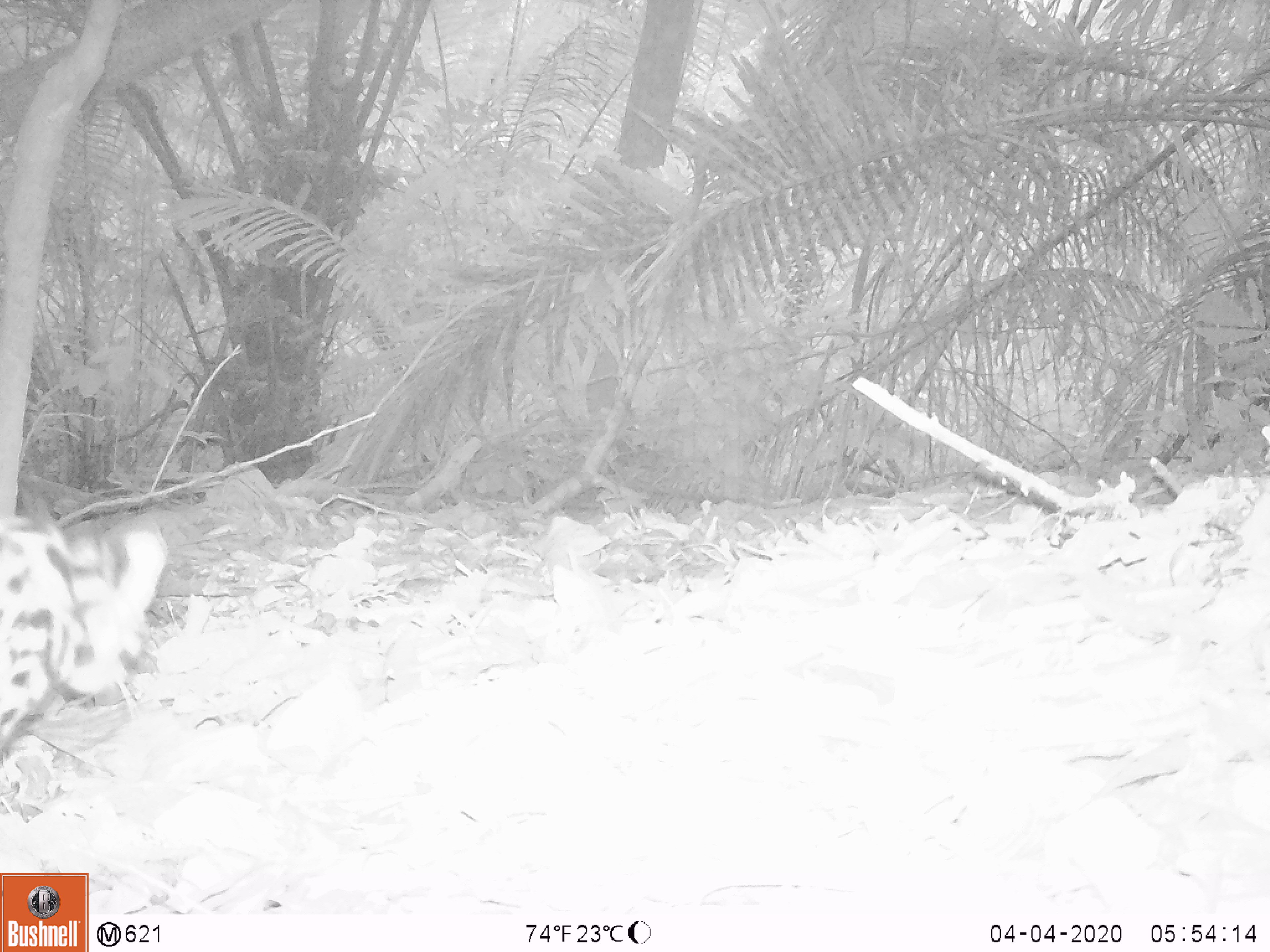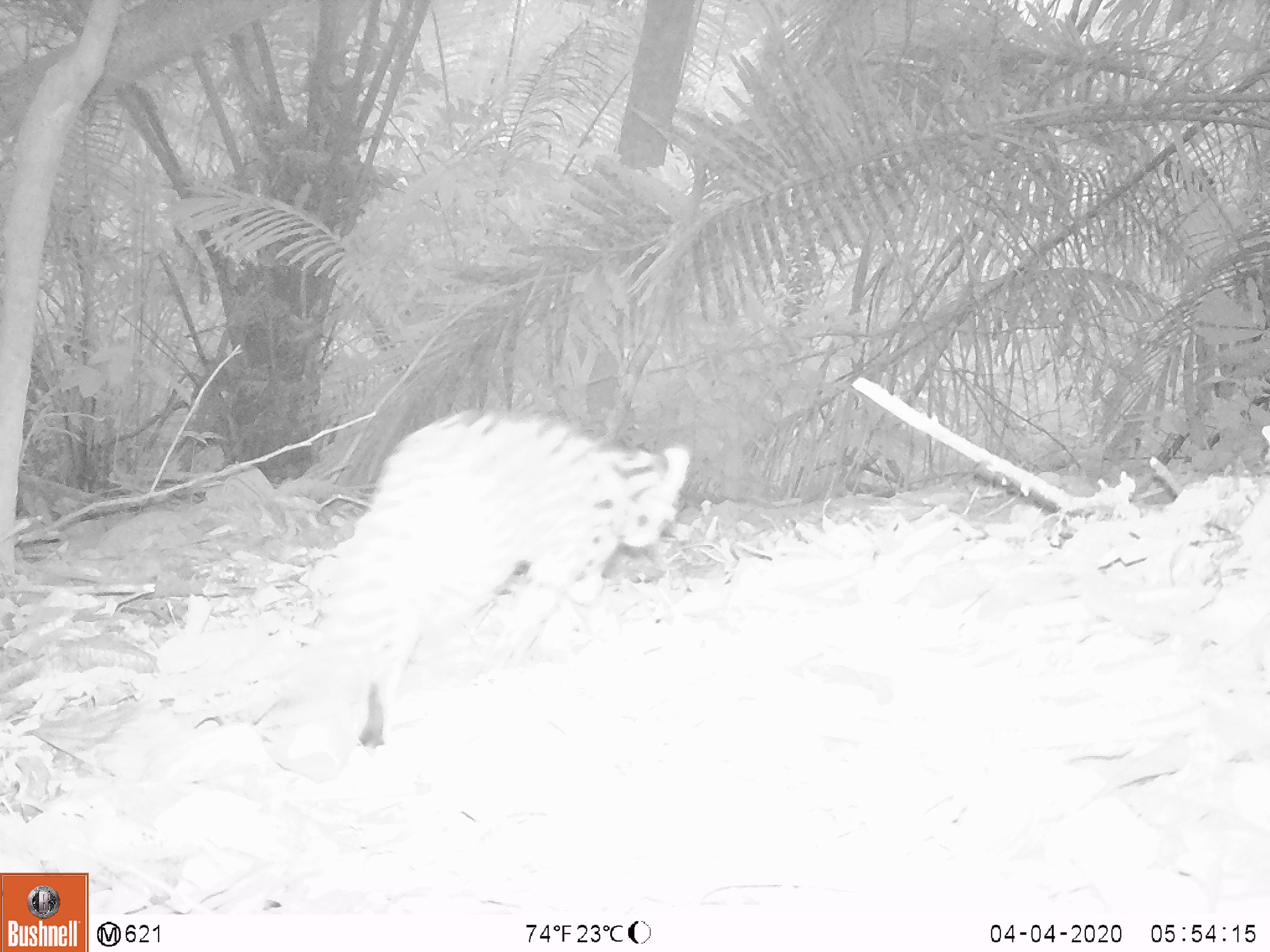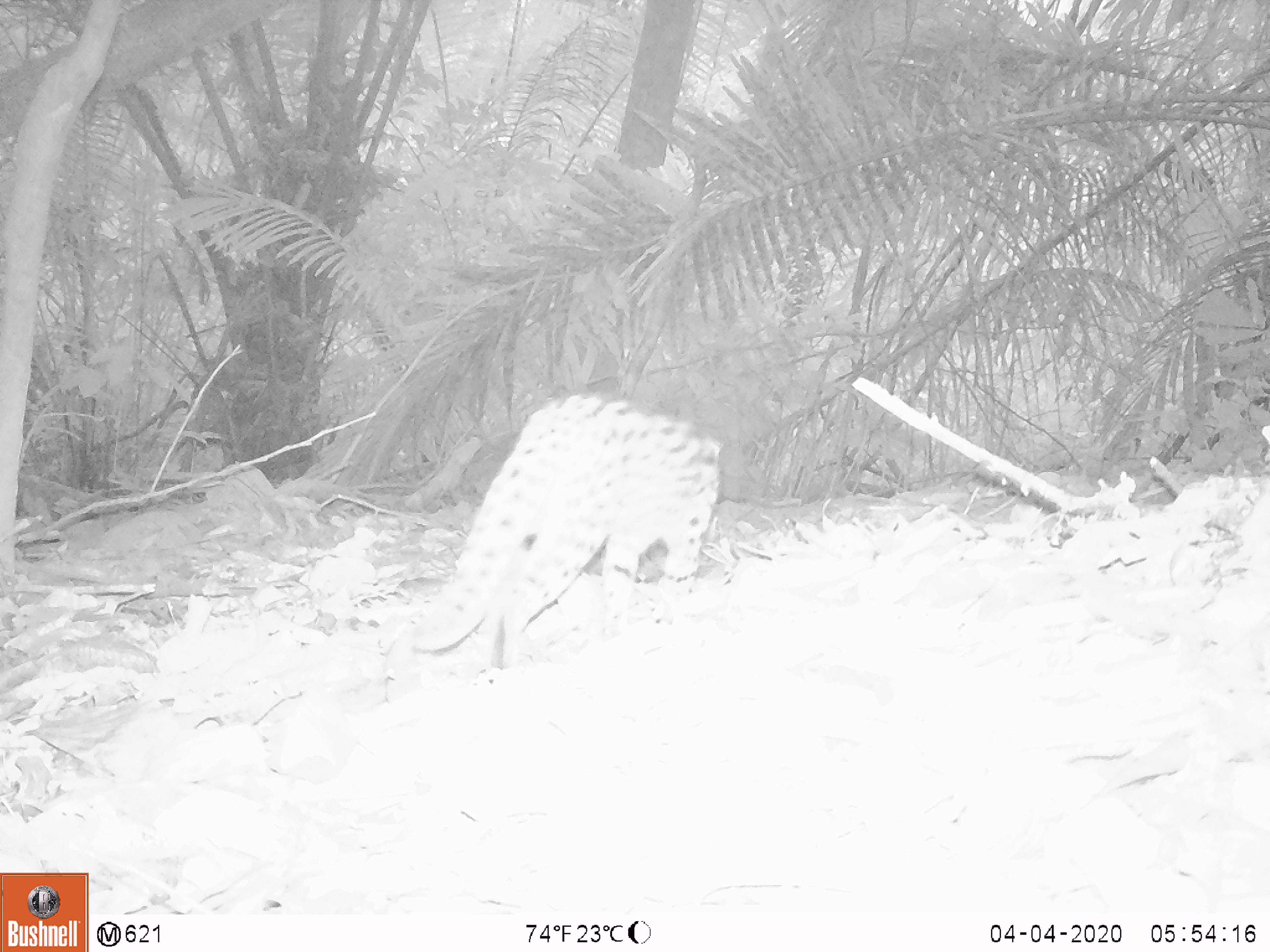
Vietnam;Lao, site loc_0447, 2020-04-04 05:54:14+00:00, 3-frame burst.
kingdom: Animalia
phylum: Chordata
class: Mammalia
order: Carnivora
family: Felidae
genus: Prionailurus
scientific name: Prionailurus bengalensis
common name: leopard cat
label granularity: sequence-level